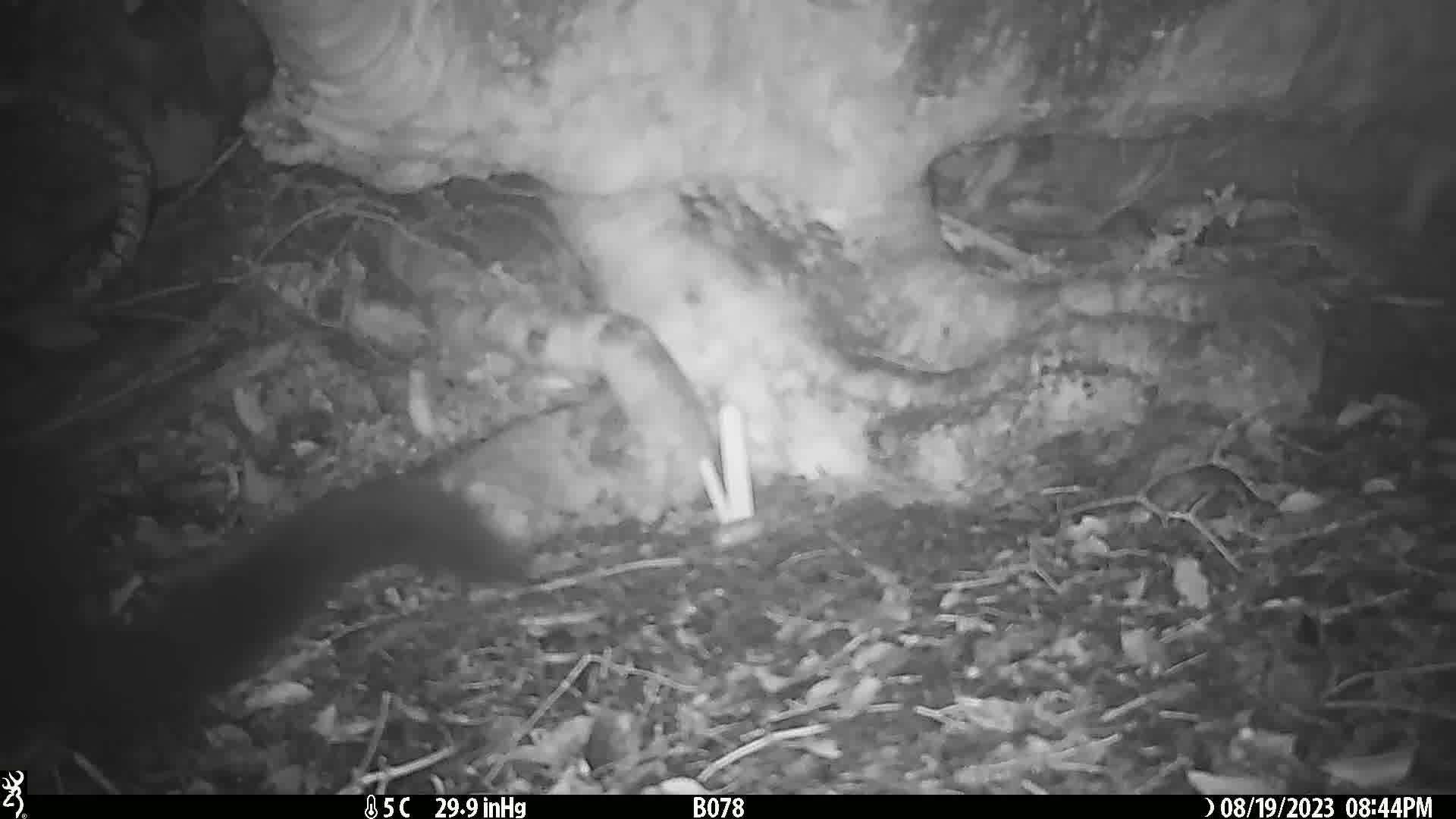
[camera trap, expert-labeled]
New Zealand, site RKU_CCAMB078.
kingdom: Animalia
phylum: Chordata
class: Mammalia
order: Diprotodontia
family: Phalangeridae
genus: Trichosurus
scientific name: Trichosurus vulpecula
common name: common brushtail possum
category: possum